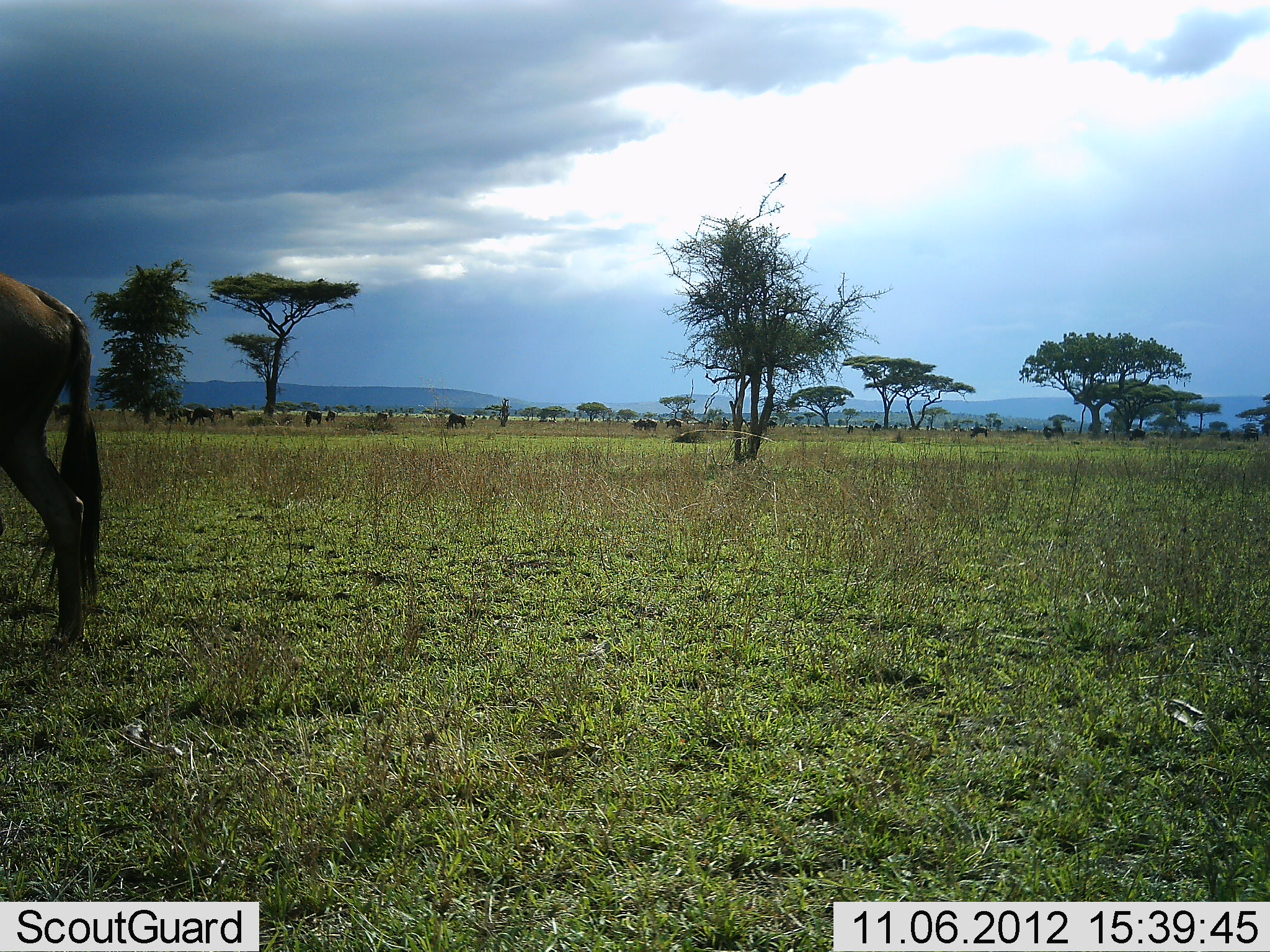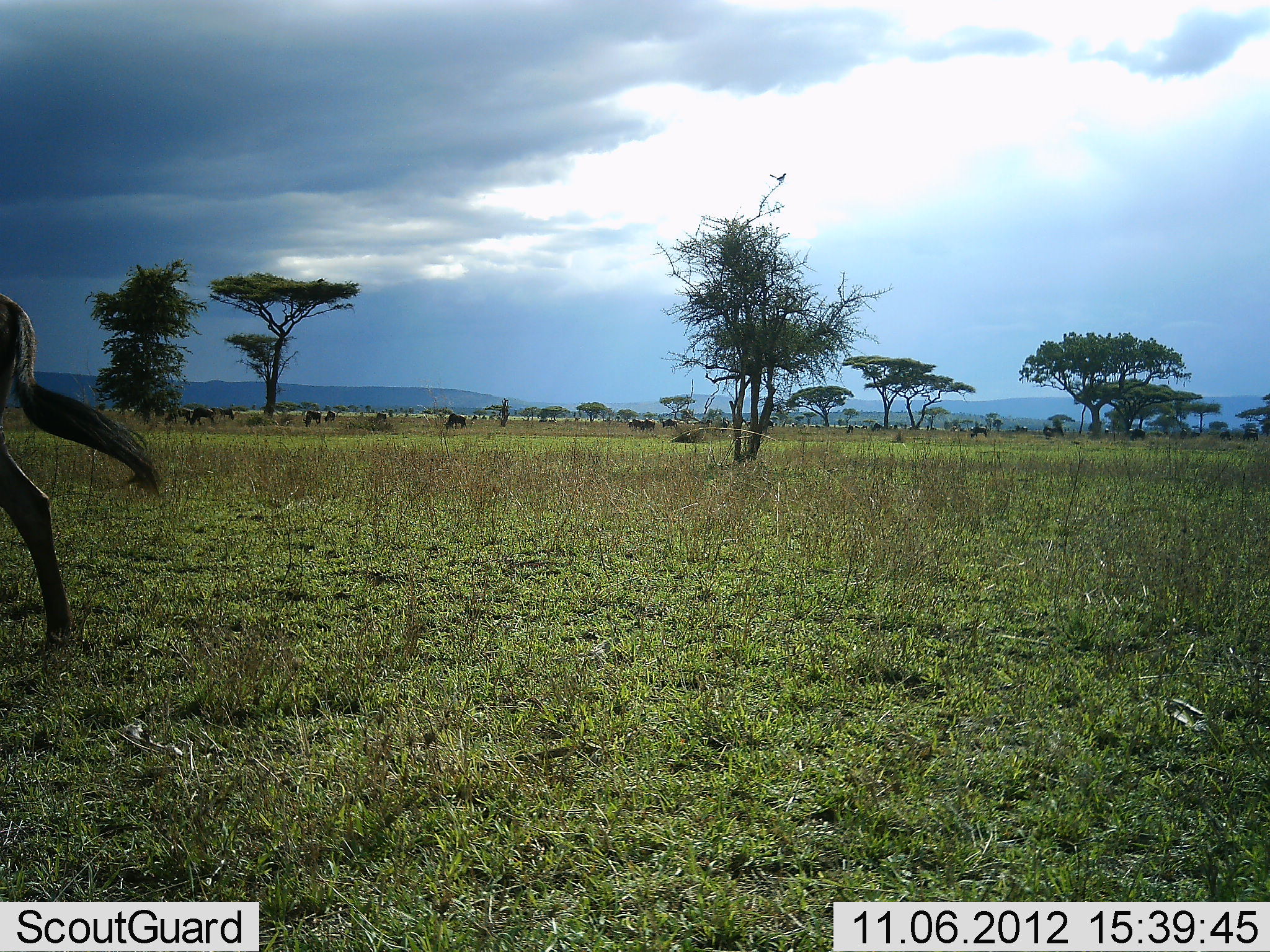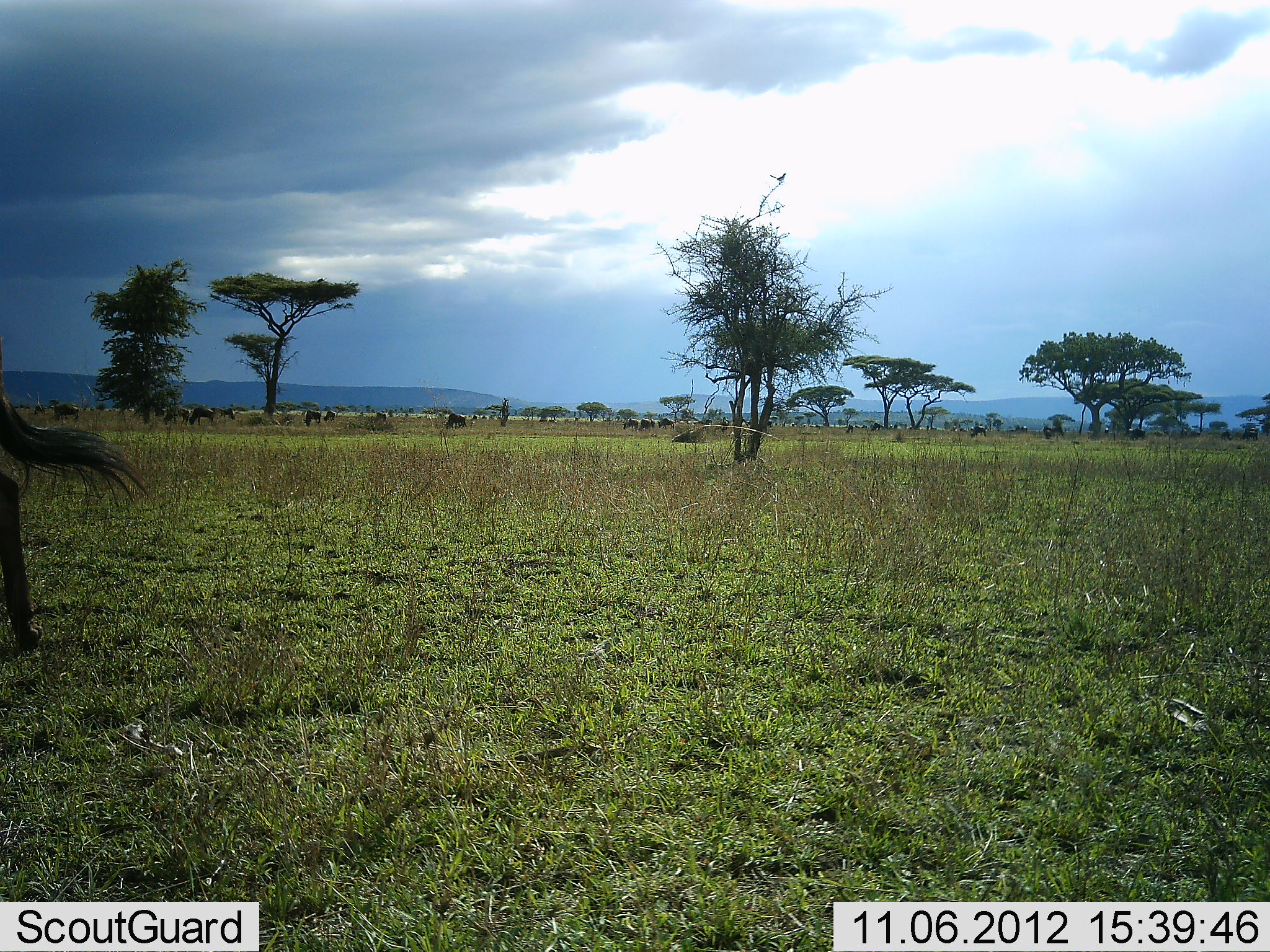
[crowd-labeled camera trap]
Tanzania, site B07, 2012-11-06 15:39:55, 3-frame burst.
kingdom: Animalia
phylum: Chordata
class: Mammalia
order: Artiodactyla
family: Bovidae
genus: Connochaetes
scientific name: Connochaetes taurinus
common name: blue wildebeest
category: wildebeest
Wildebeest (blue wildebeest) (Connochaetes taurinus), count 1. Behavior (volunteer vote fractions): standing 45%, resting 0%, moving 91%, interacting 0%. Young present (vote fraction): 0%. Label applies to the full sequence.